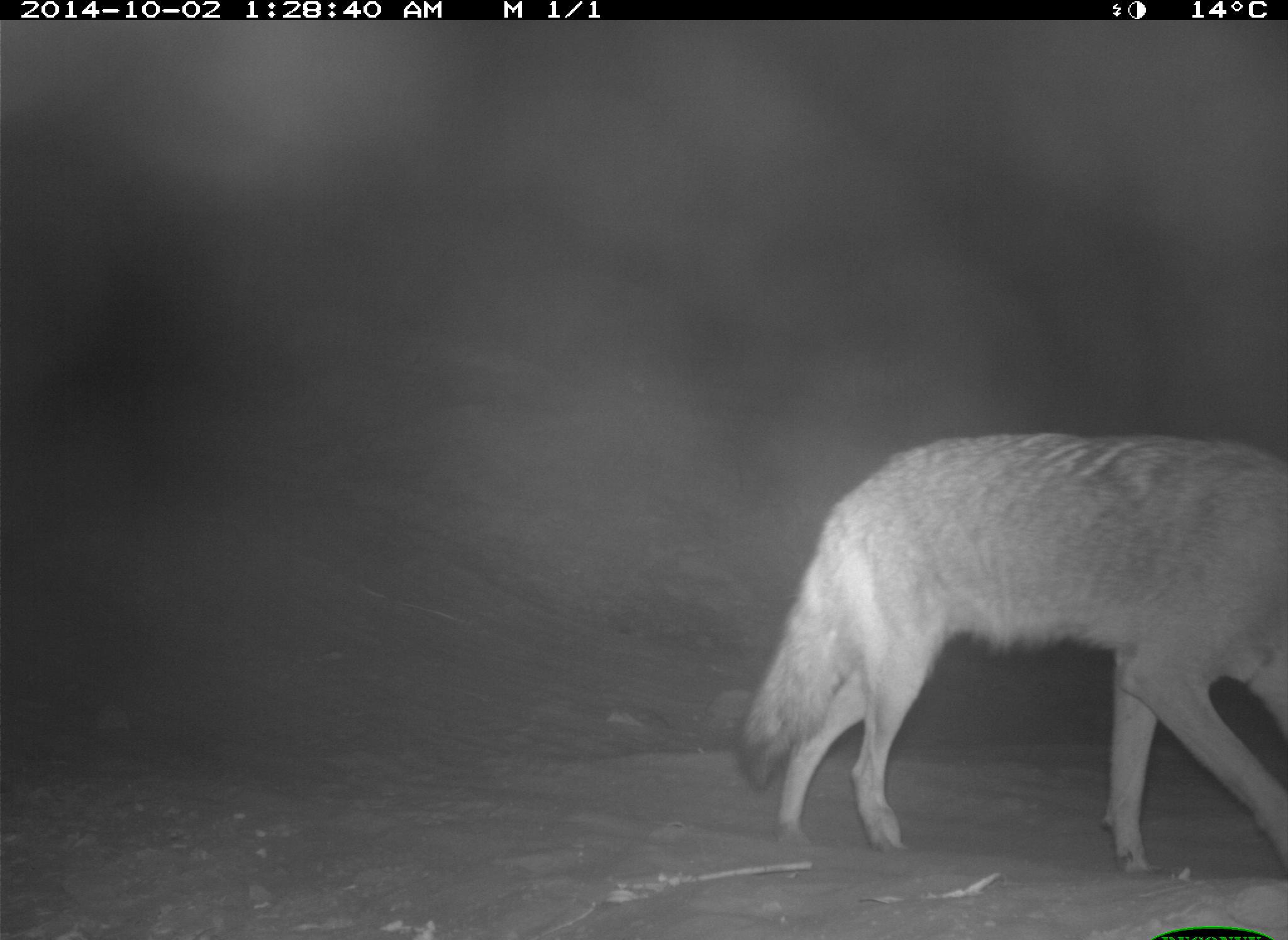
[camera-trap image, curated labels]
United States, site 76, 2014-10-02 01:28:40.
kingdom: Animalia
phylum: Chordata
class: Mammalia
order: Carnivora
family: Canidae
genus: Canis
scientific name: Canis latrans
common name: coyote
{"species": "coyote (Canis latrans)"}